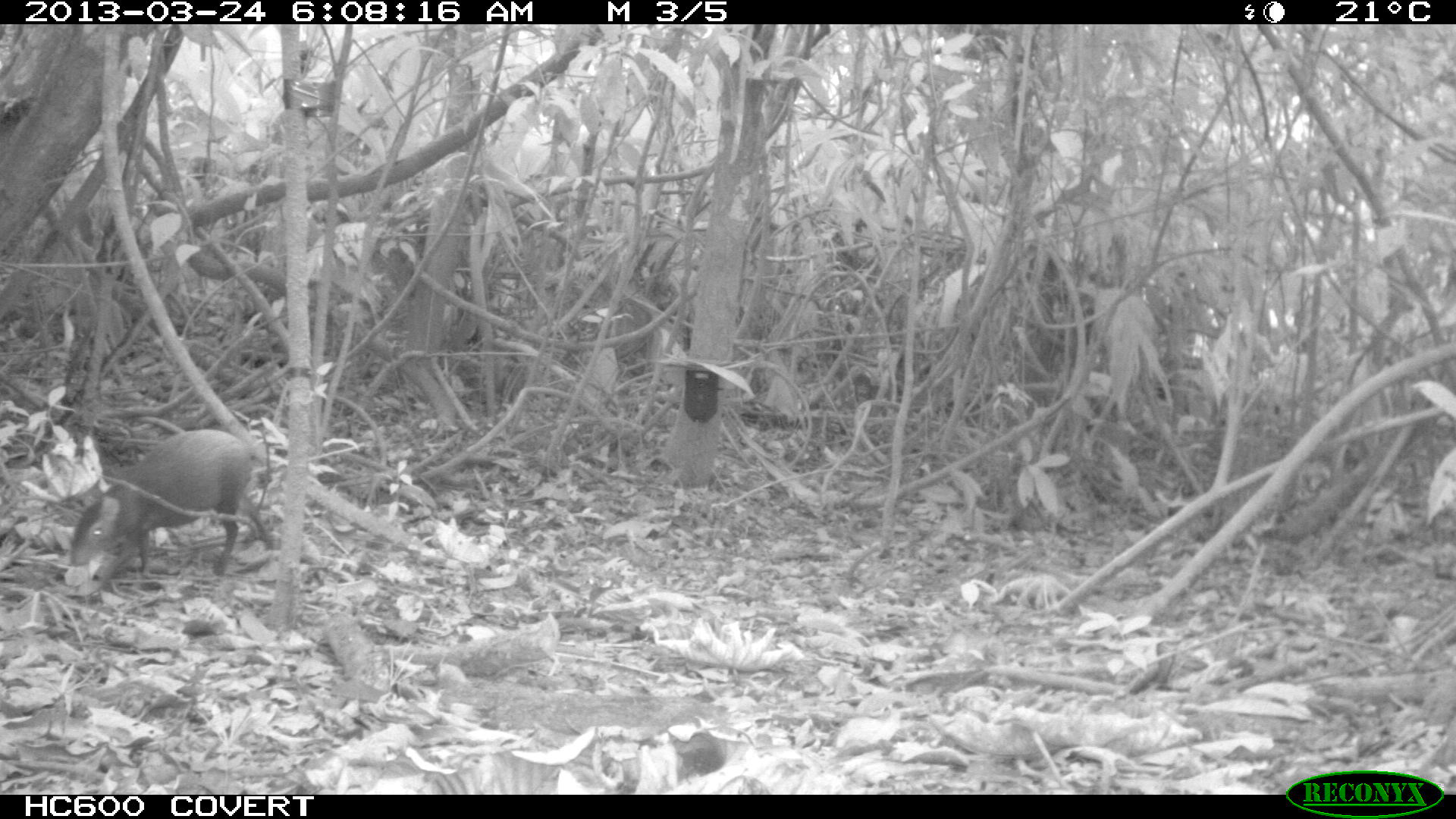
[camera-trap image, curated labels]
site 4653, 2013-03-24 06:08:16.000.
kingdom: Animalia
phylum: Chordata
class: Mammalia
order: Rodentia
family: Dasyproctidae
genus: Dasyprocta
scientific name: Dasyprocta leporina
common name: red-rumped agouti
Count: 1.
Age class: adult.